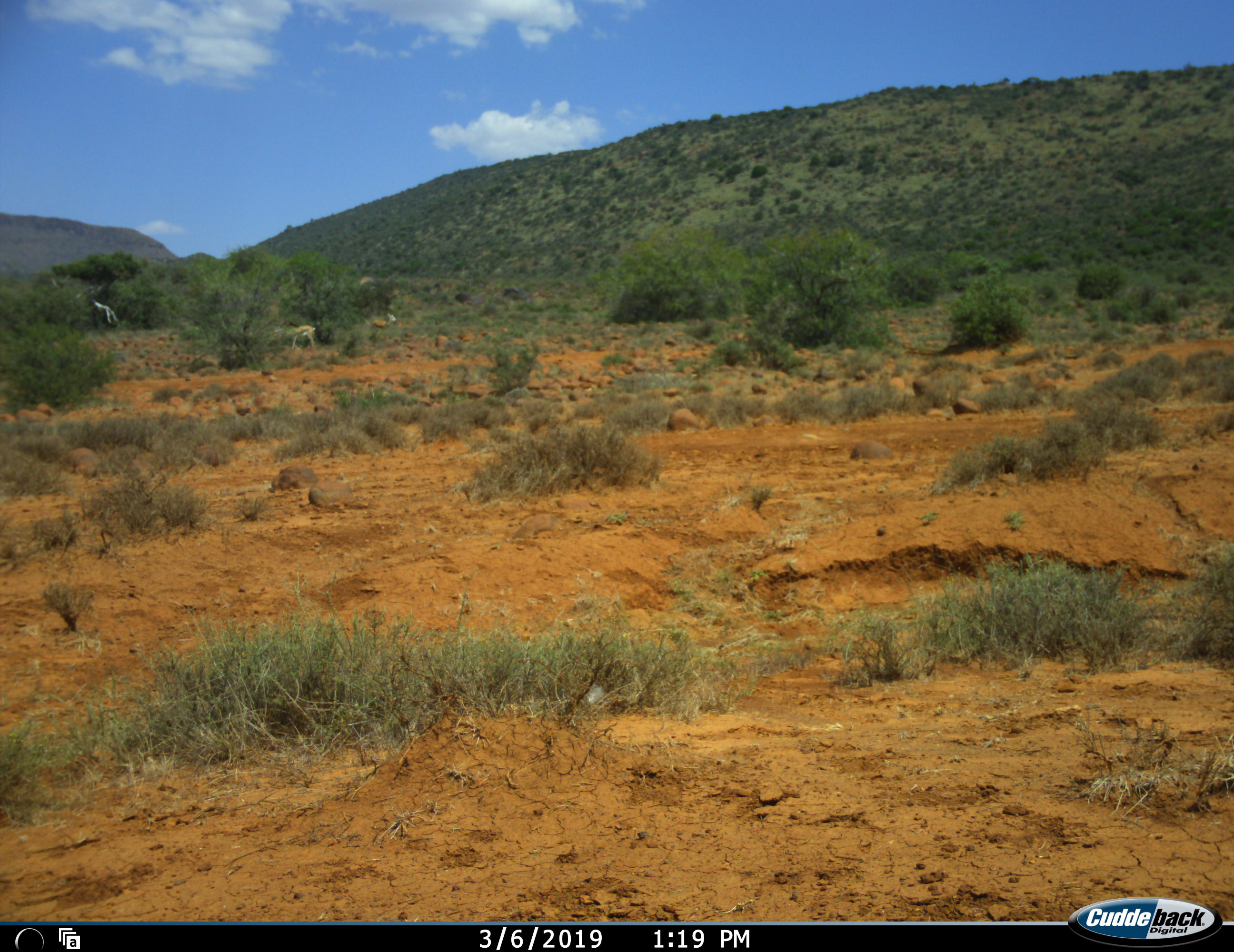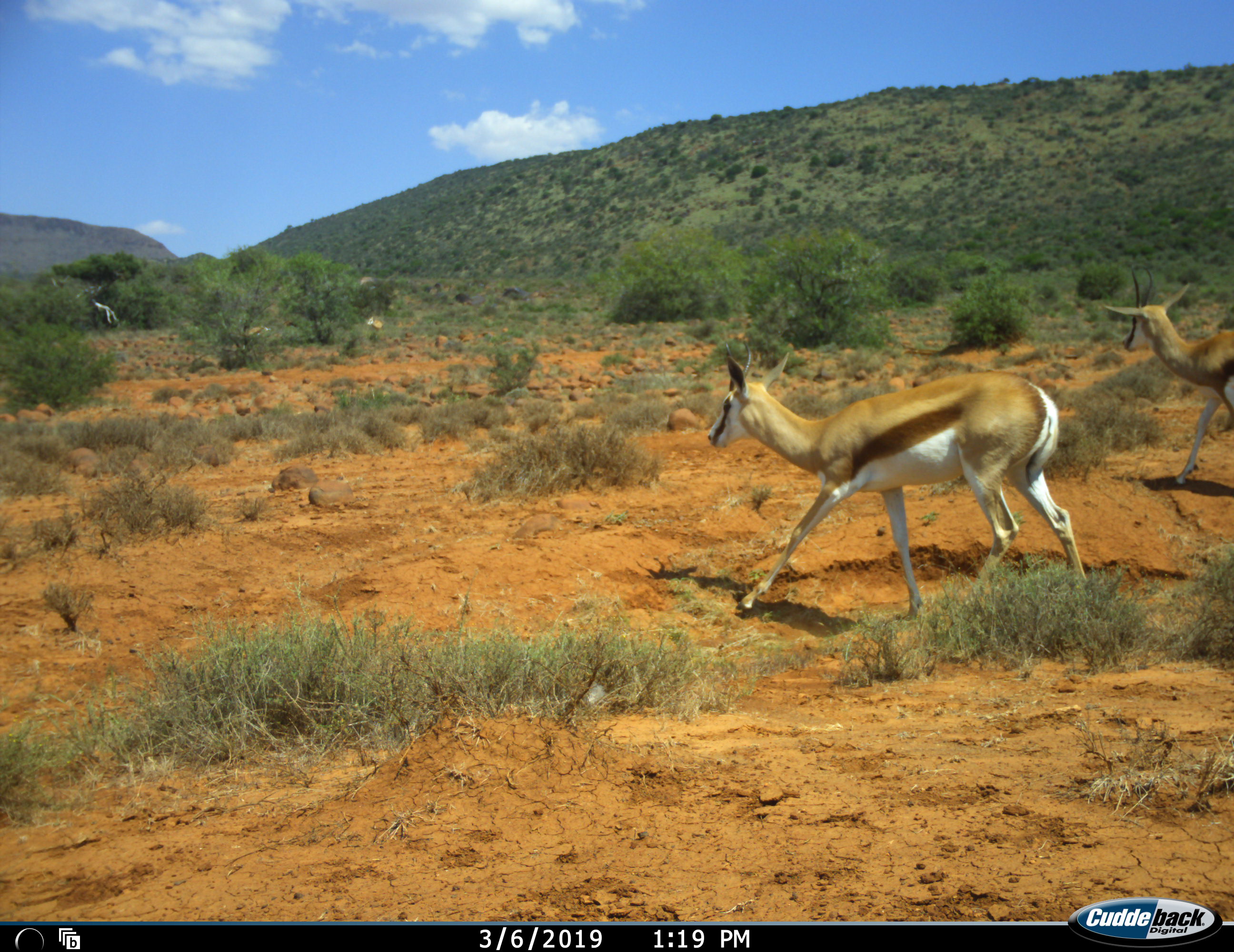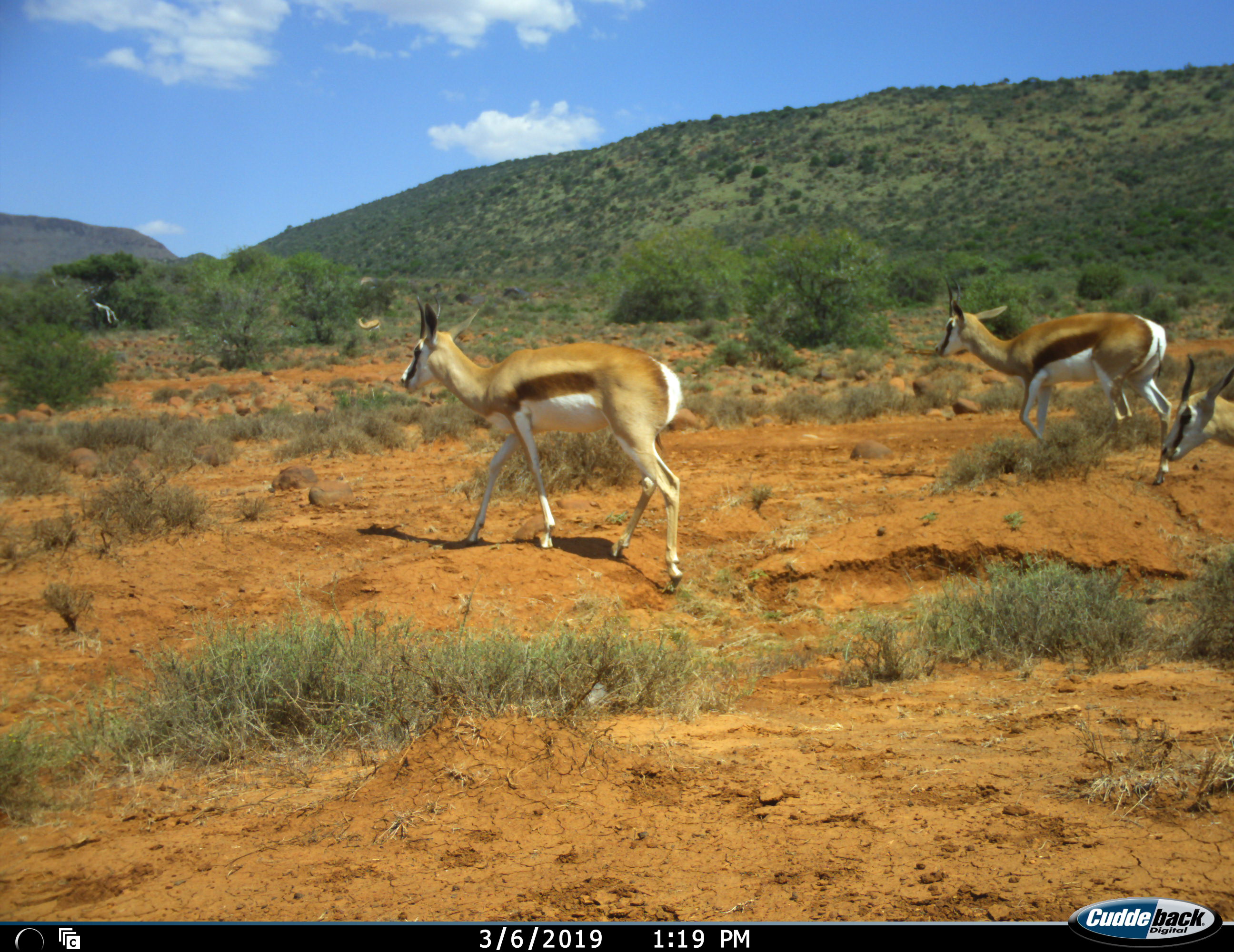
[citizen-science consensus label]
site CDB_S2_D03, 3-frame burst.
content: unidentified animal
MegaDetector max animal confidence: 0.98